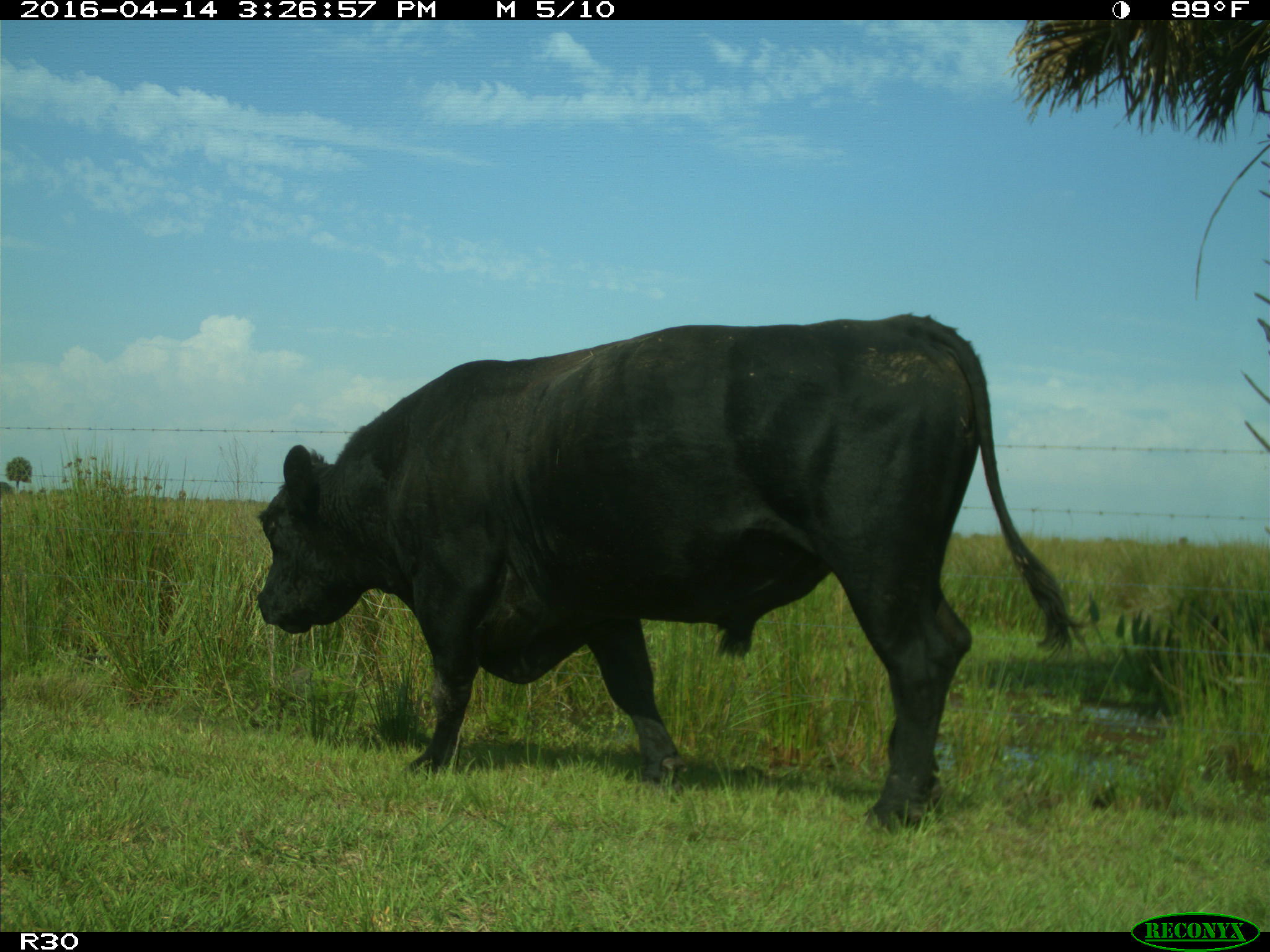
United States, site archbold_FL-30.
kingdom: Animalia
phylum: Chordata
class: Mammalia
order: Artiodactyla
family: Bovidae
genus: Bos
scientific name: Bos taurus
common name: domestic cow